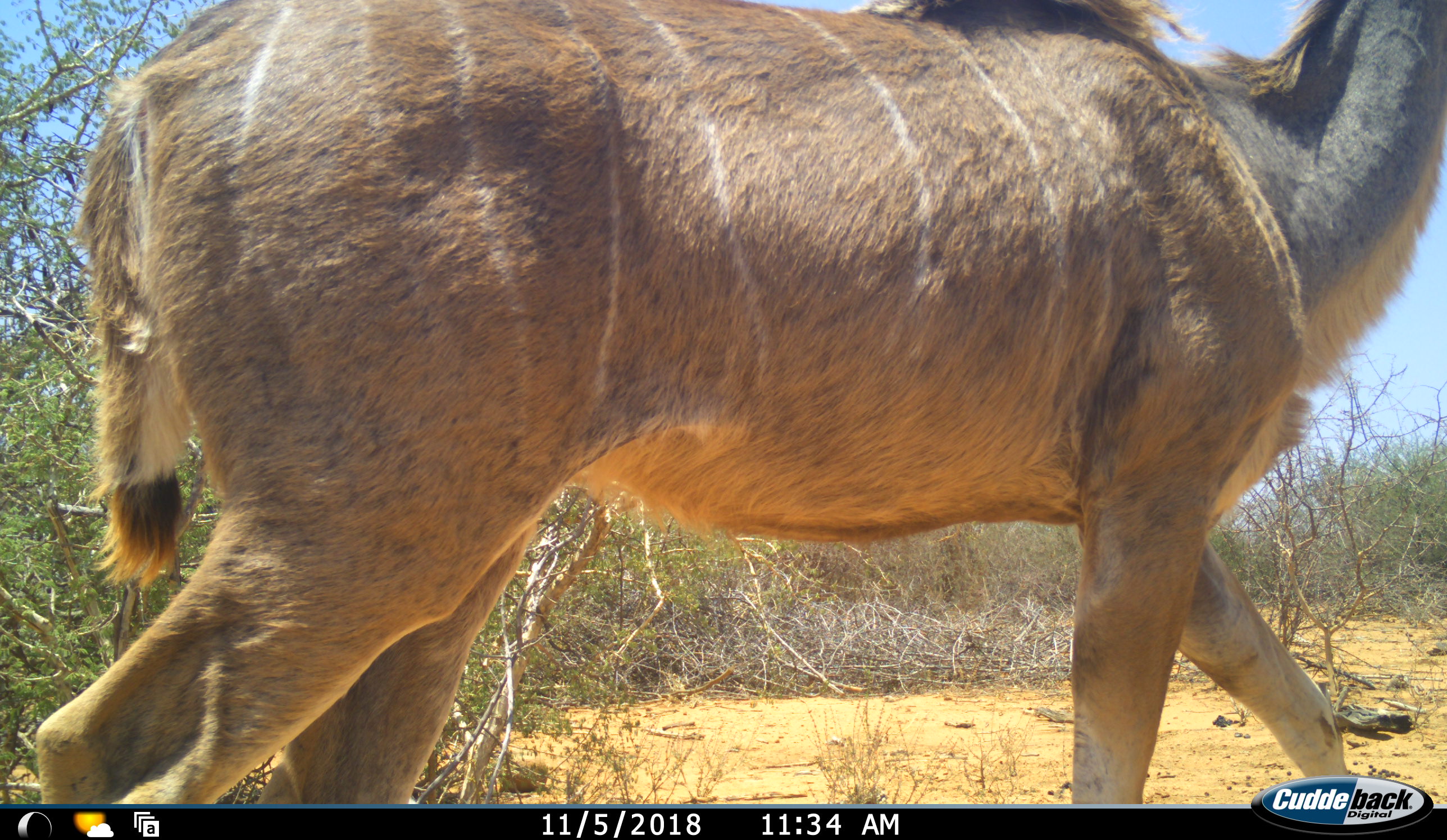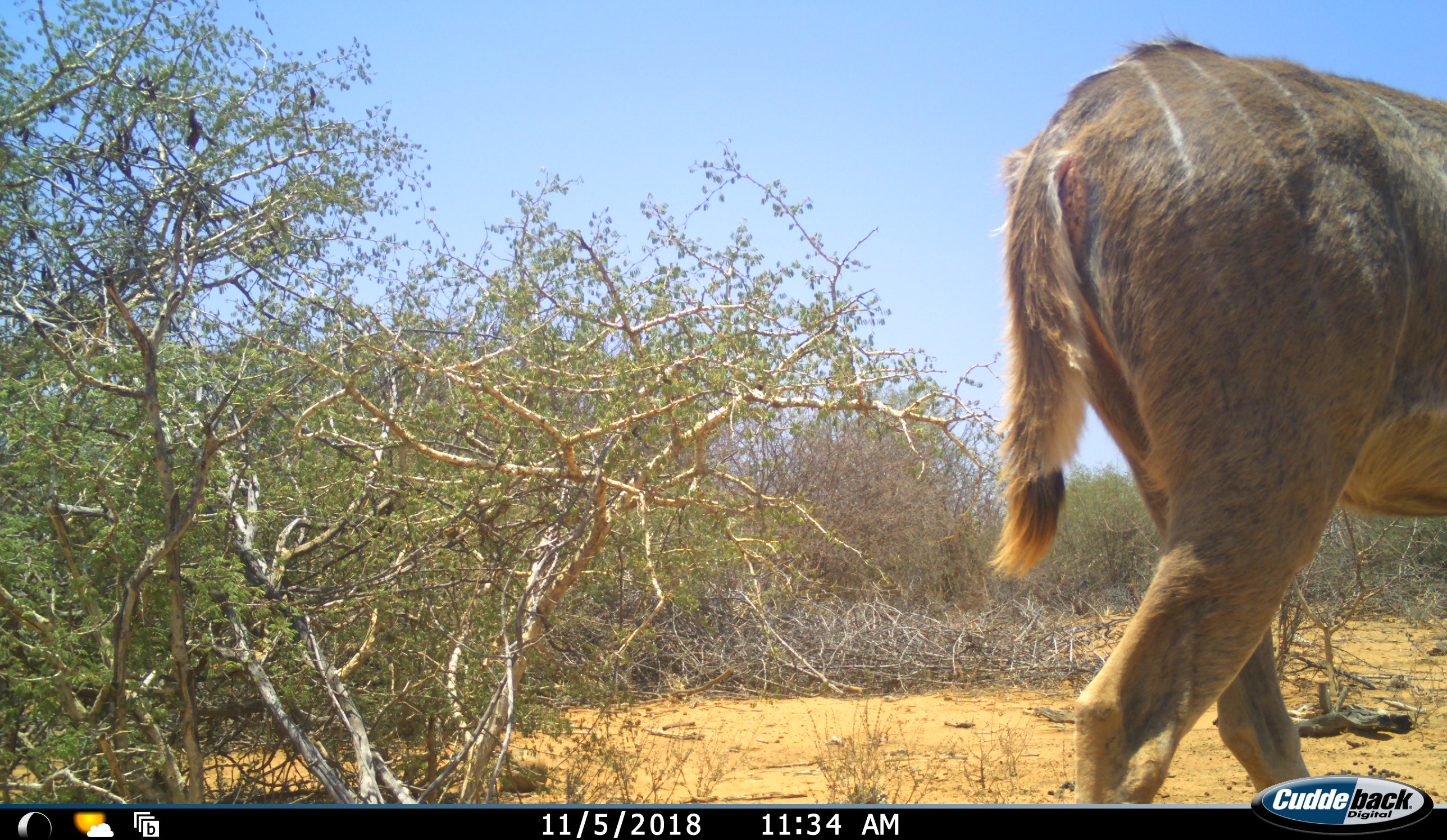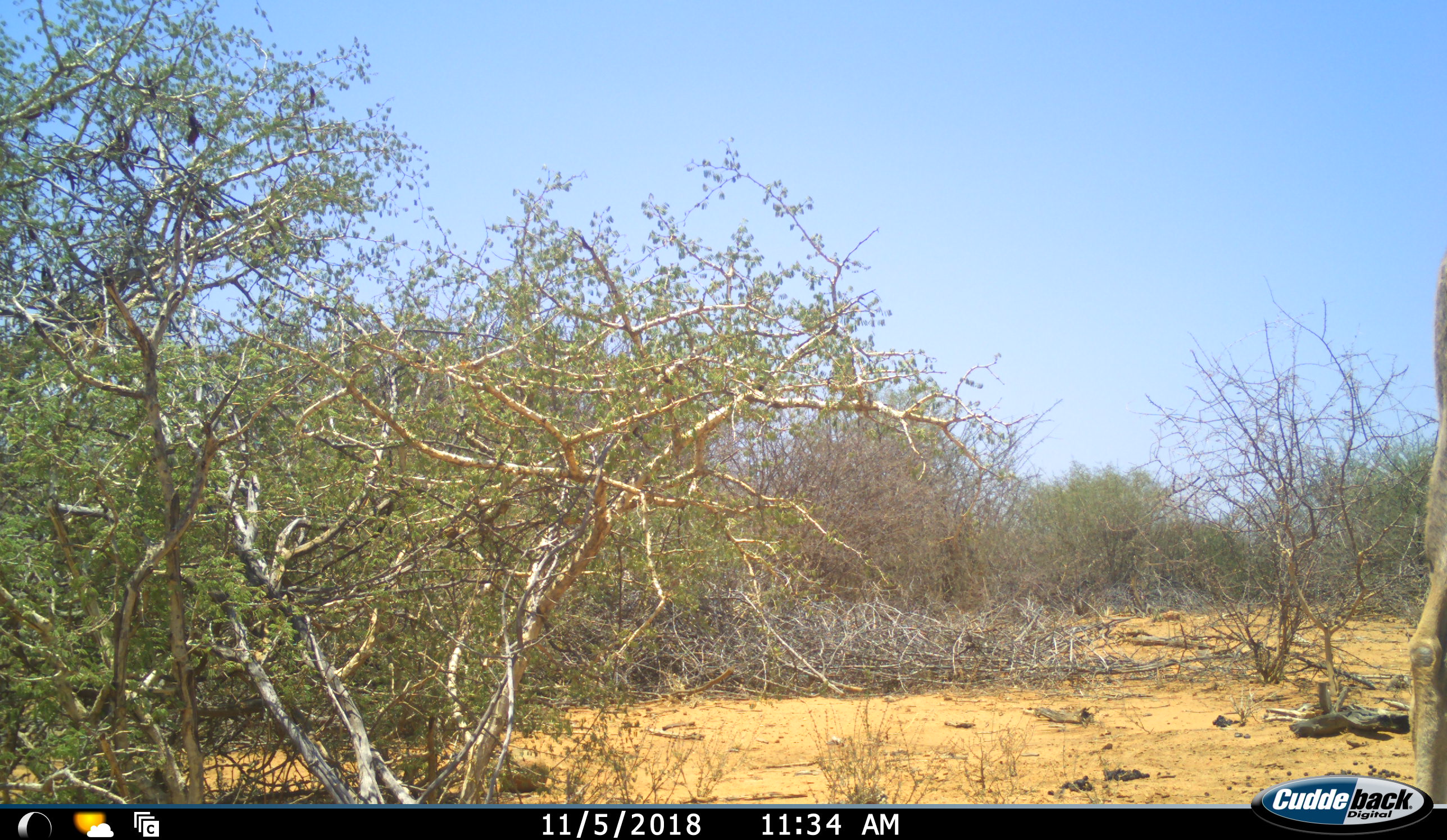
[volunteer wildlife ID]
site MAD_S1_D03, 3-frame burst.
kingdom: Animalia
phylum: Chordata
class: Mammalia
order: Artiodactyla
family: Bovidae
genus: Tragelaphus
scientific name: Tragelaphus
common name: kudu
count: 1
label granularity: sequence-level